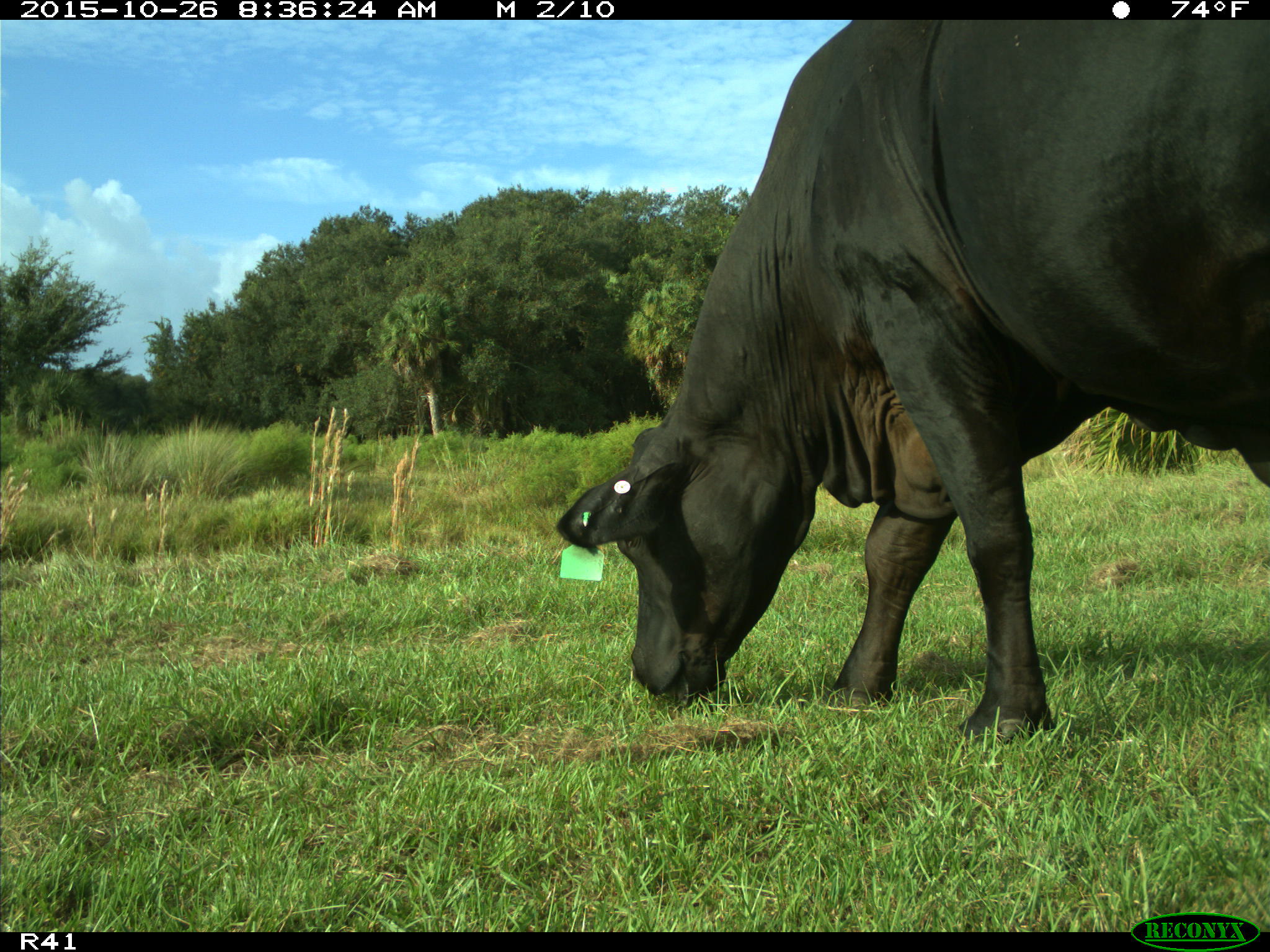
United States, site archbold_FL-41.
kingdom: Animalia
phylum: Chordata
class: Mammalia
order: Artiodactyla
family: Bovidae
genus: Bos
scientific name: Bos taurus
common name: domestic cow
Bos taurus (domestic cow).